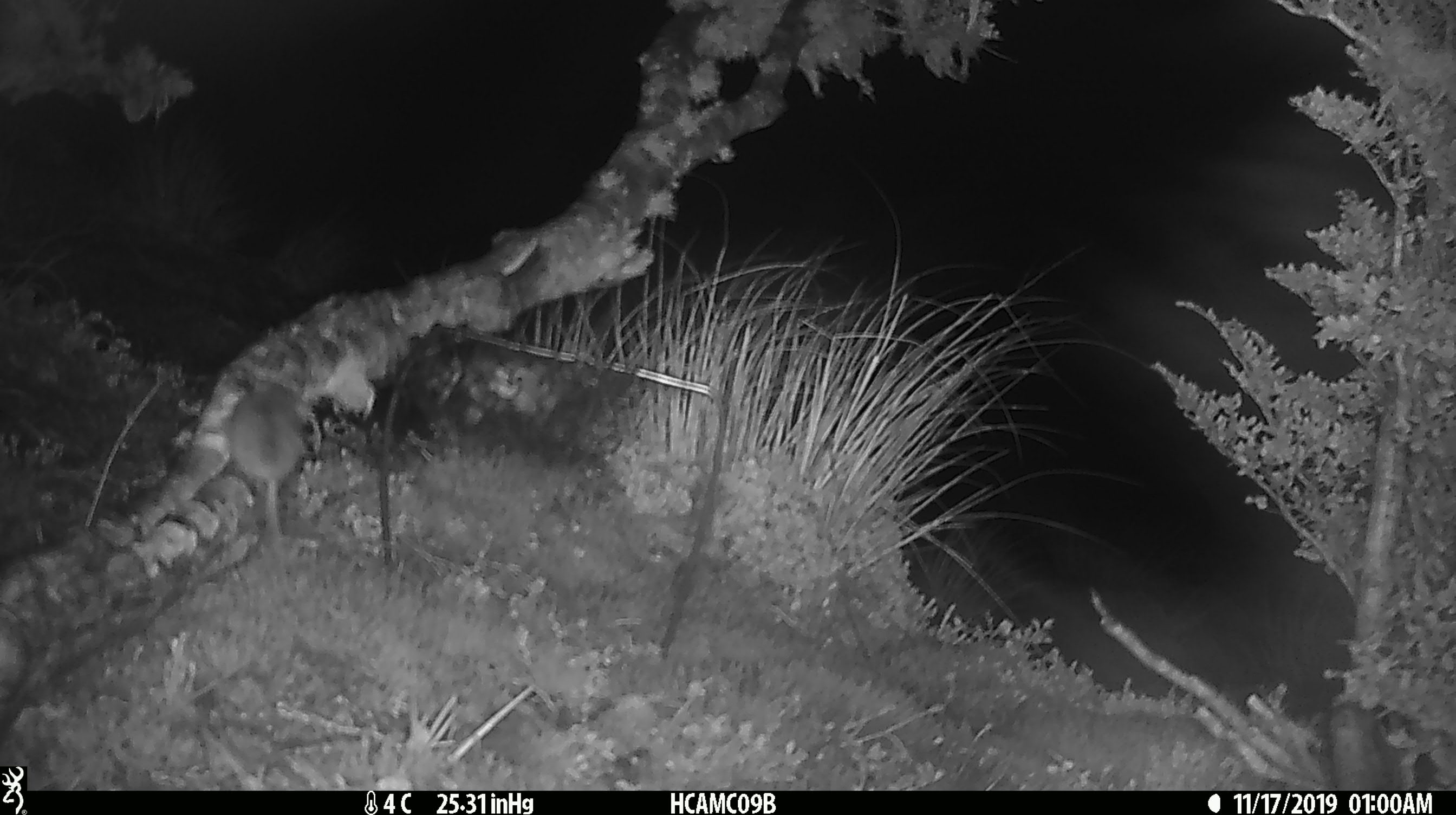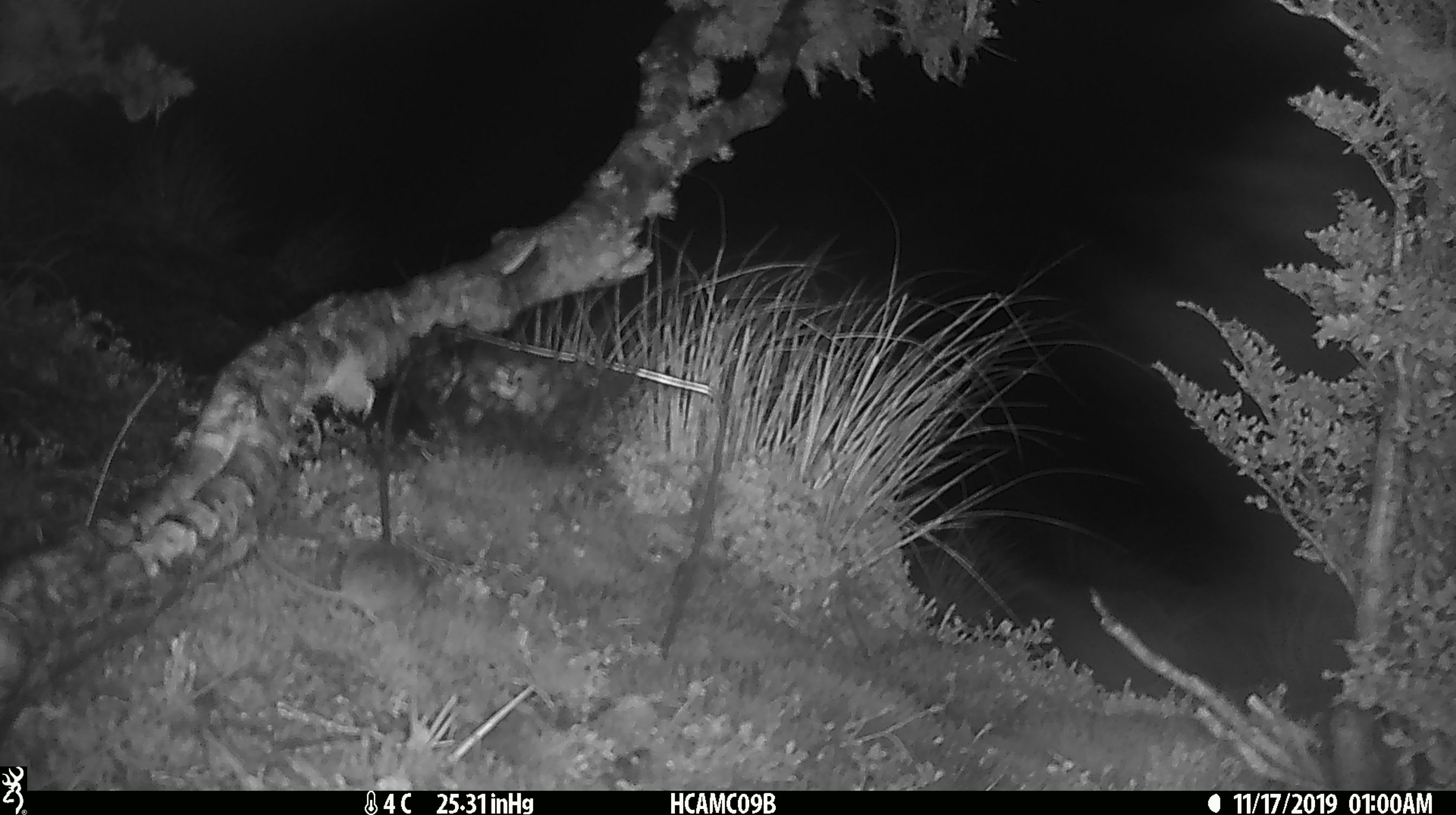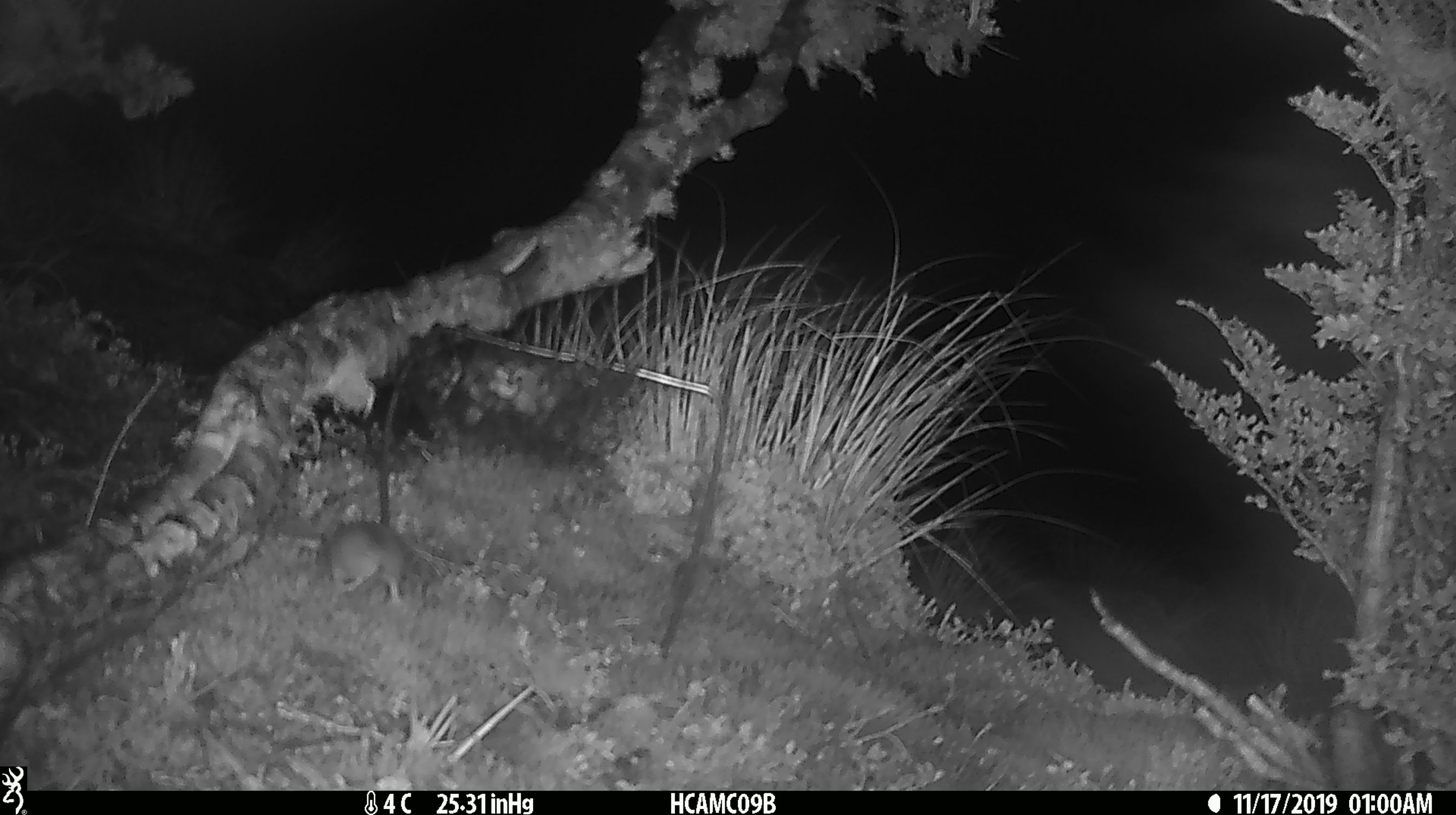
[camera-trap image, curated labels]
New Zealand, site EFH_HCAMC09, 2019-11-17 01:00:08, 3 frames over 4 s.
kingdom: Animalia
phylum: Chordata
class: Mammalia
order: Rodentia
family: Muridae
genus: Mus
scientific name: Mus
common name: mouse